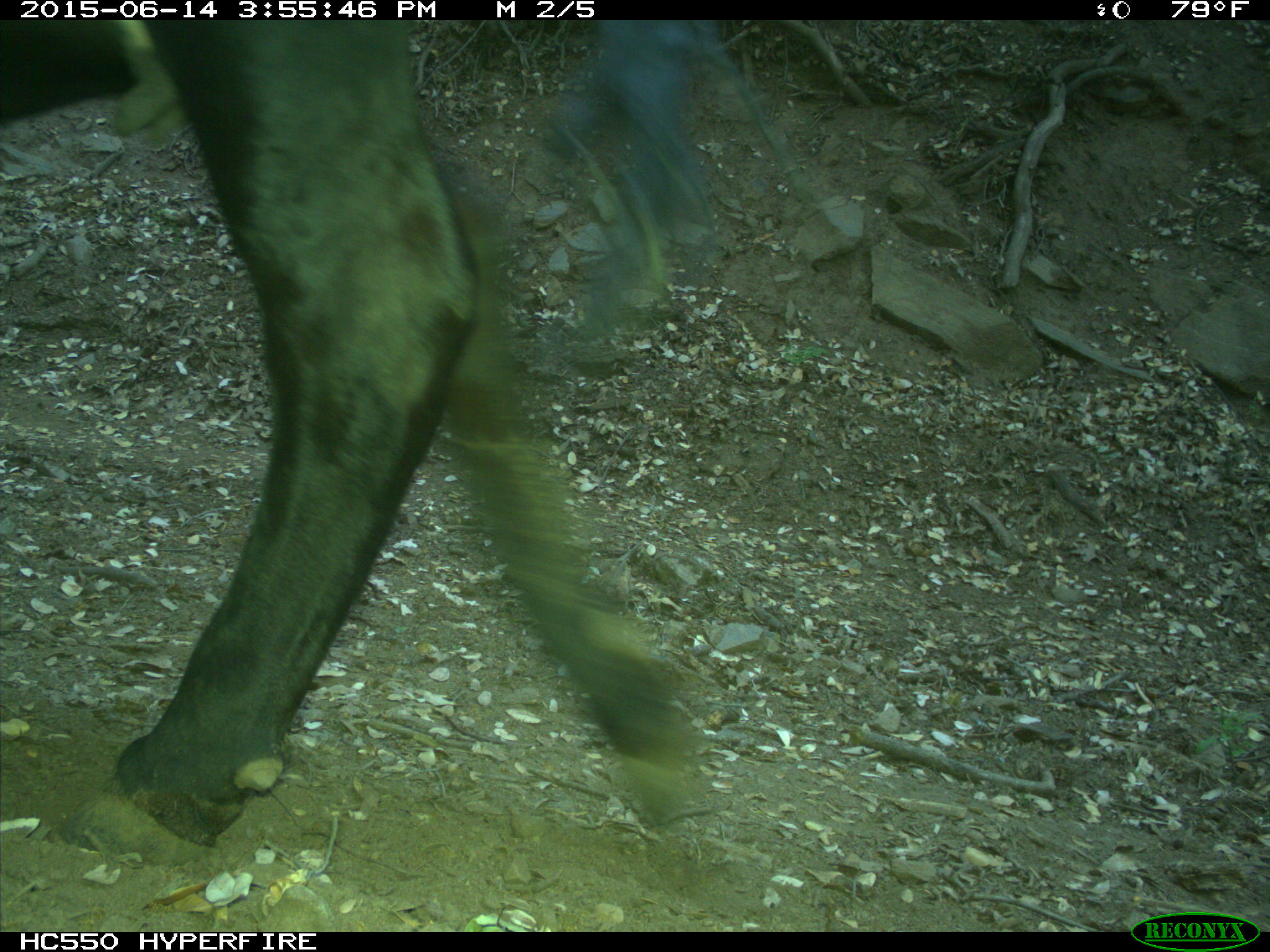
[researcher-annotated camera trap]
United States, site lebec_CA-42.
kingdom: Animalia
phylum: Chordata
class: Mammalia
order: Artiodactyla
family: Bovidae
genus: Bos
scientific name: Bos taurus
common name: domestic cow